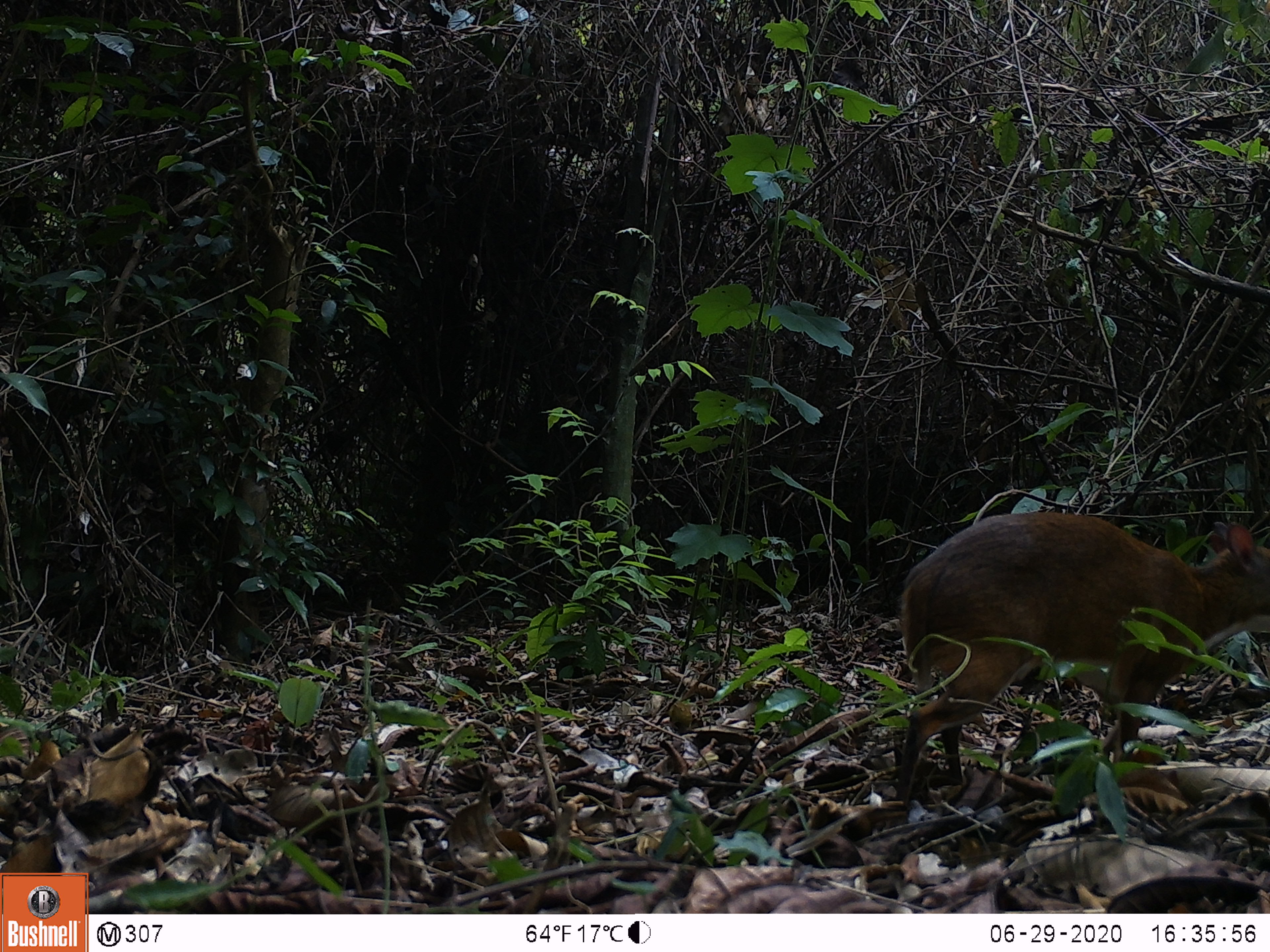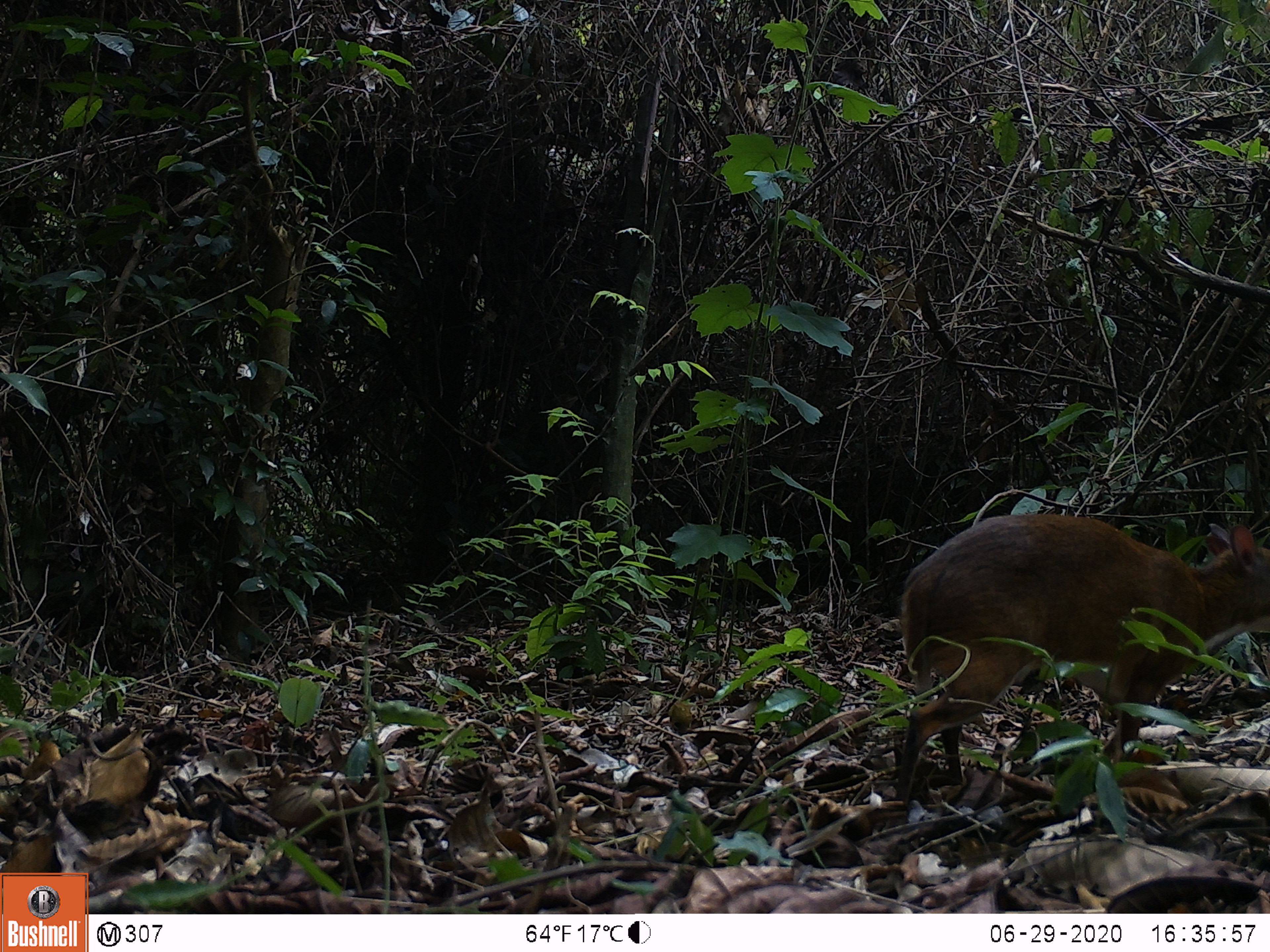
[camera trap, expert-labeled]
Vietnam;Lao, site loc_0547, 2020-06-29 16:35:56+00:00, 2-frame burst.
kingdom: Animalia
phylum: Chordata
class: Mammalia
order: Artiodactyla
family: Tragulidae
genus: Moschiola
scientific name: Moschiola meminna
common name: chevrotain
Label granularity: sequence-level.